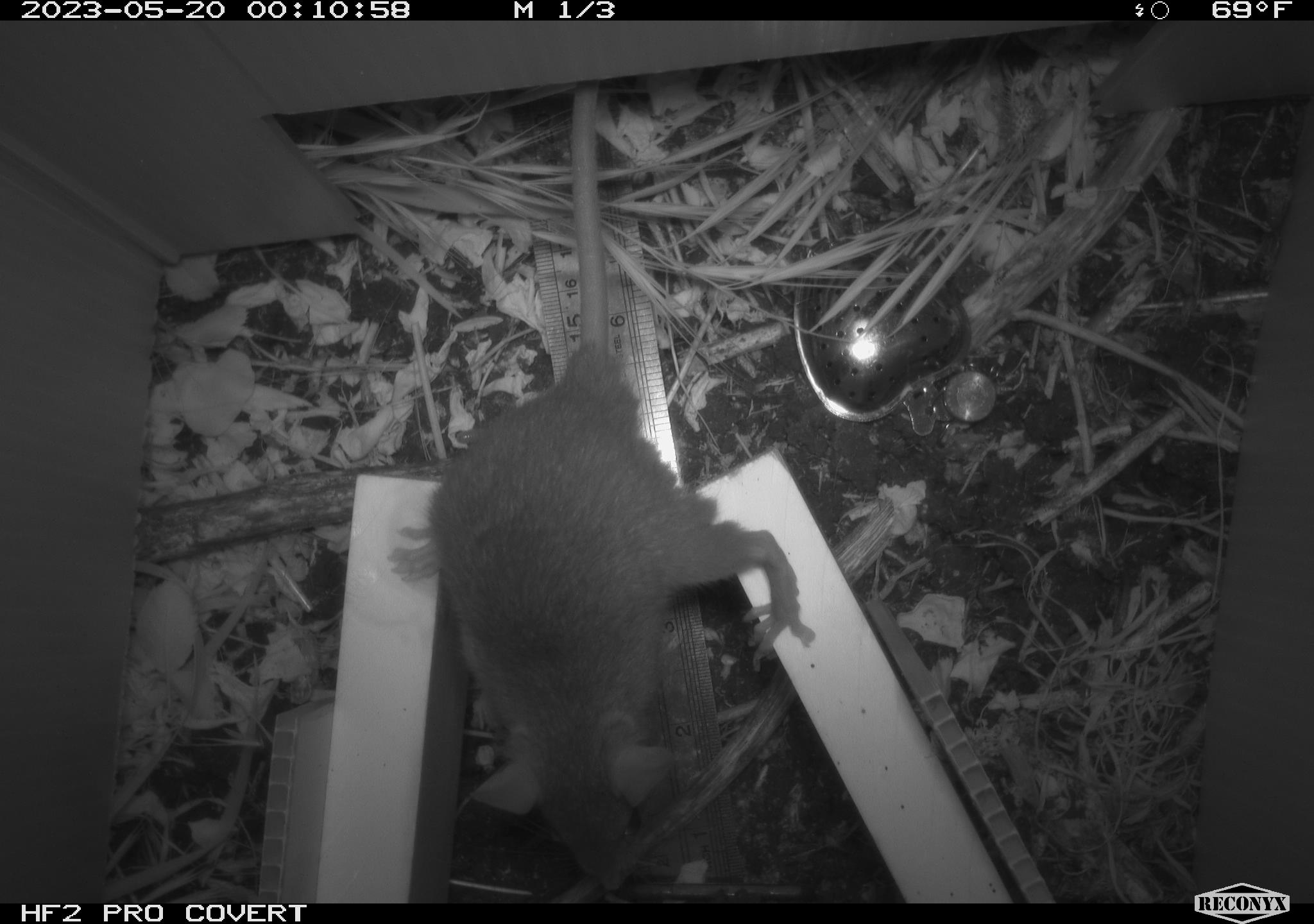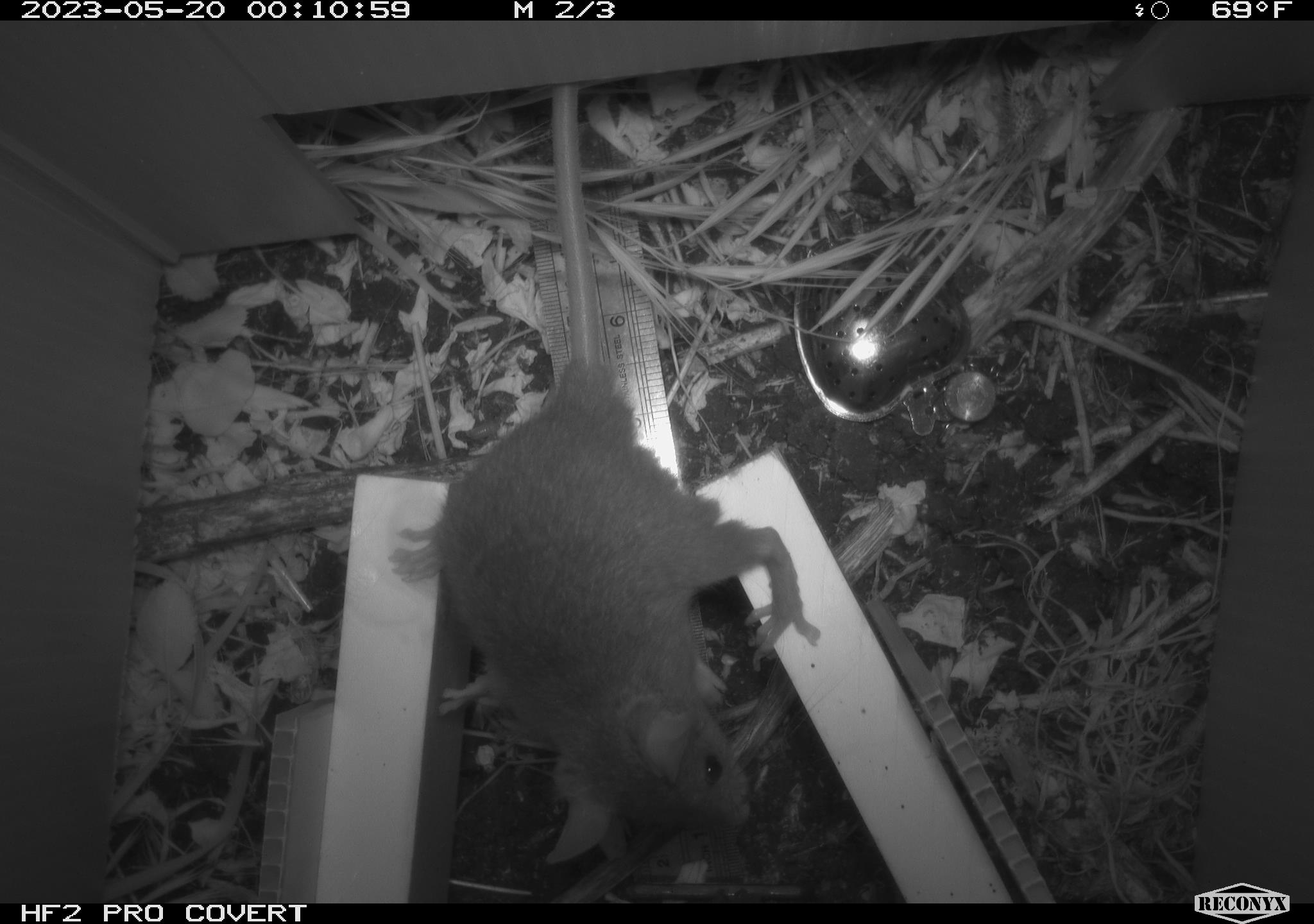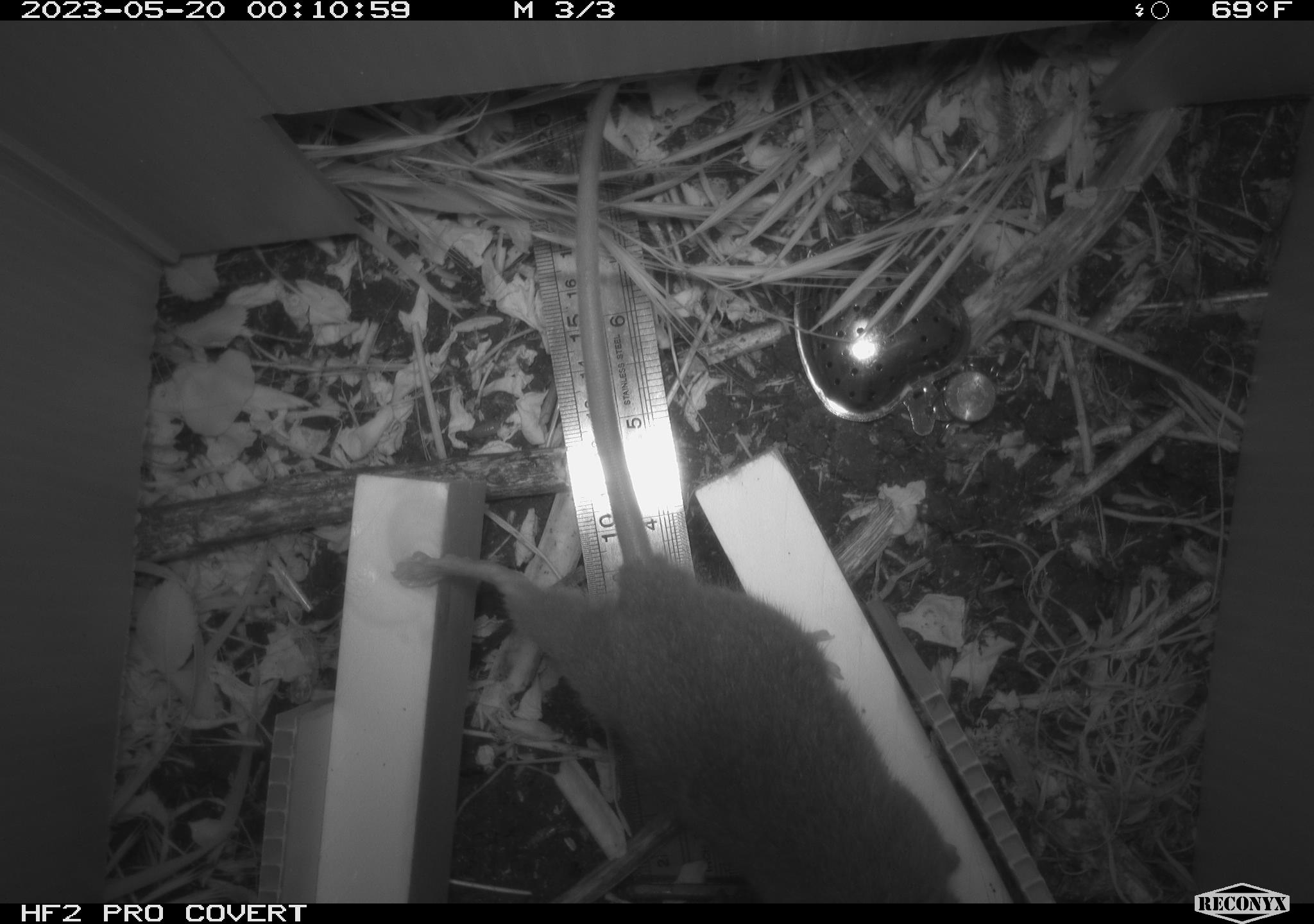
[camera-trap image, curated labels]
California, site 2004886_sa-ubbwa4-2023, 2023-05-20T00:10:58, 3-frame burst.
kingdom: Animalia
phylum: Chordata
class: Mammalia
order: Rodentia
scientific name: Rodentia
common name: mouse species